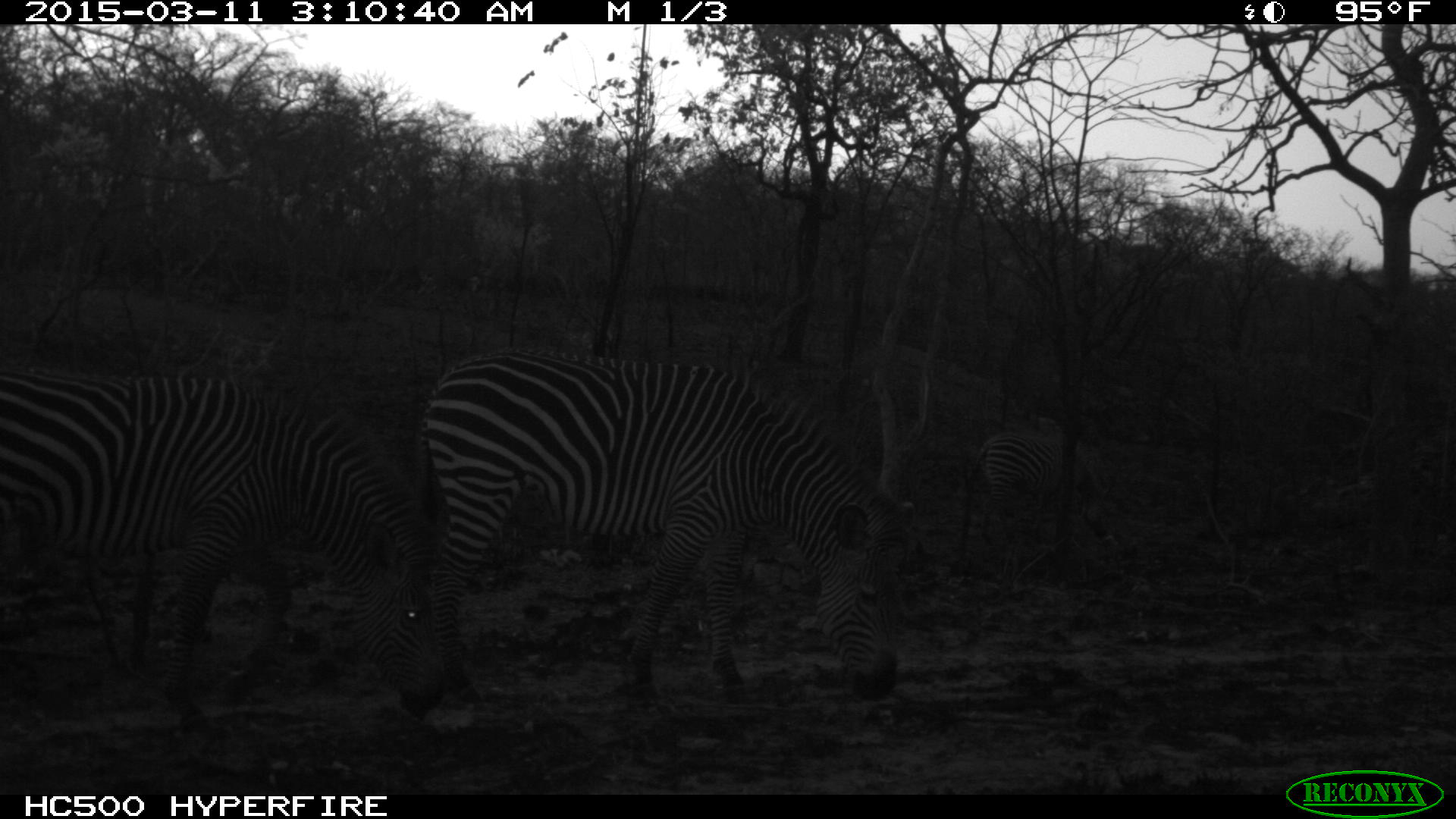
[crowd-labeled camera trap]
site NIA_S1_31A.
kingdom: Animalia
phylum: Chordata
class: Mammalia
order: Perissodactyla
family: Equidae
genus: Equus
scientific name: Equus quagga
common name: plains zebra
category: zebraplains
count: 3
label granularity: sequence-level